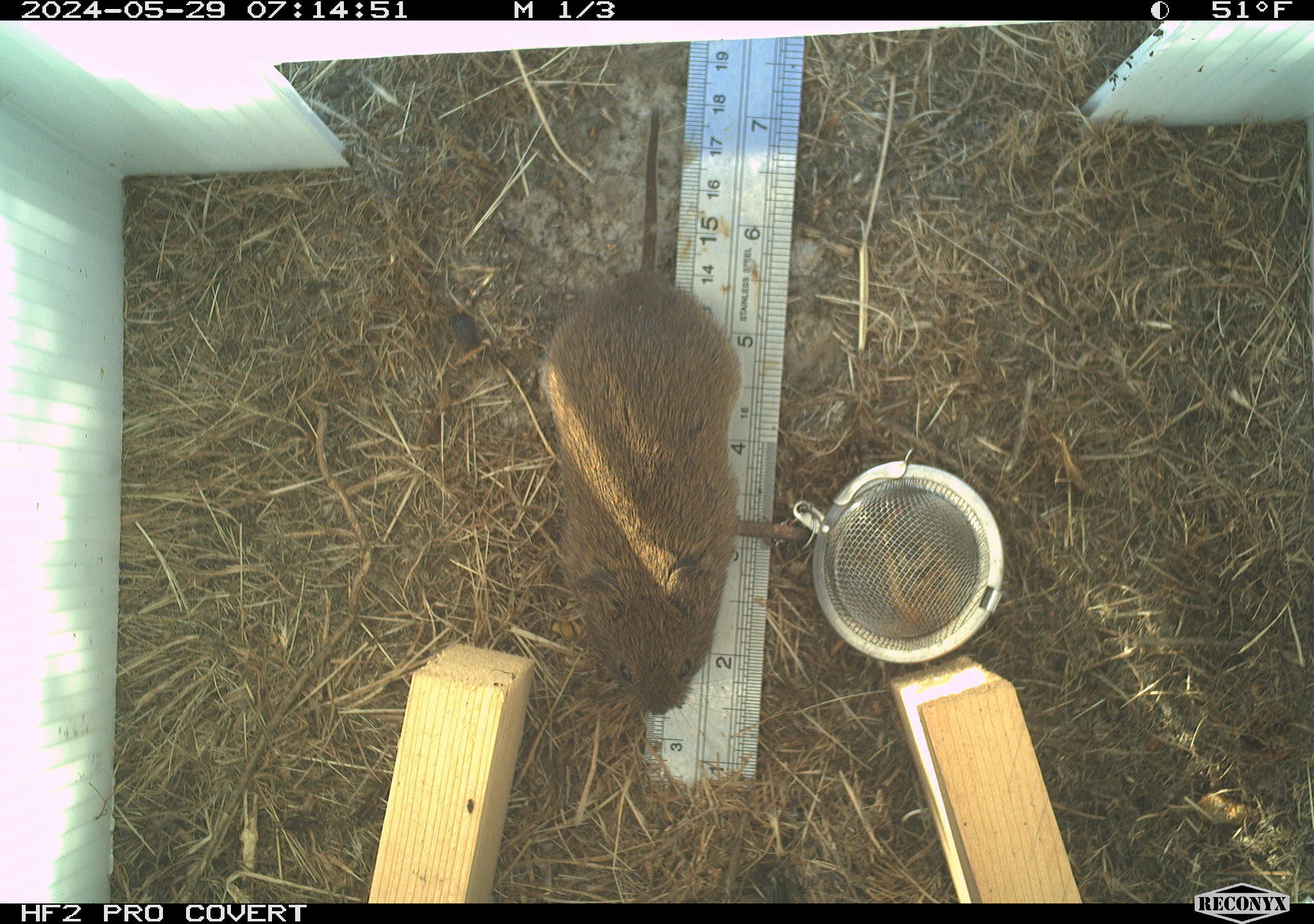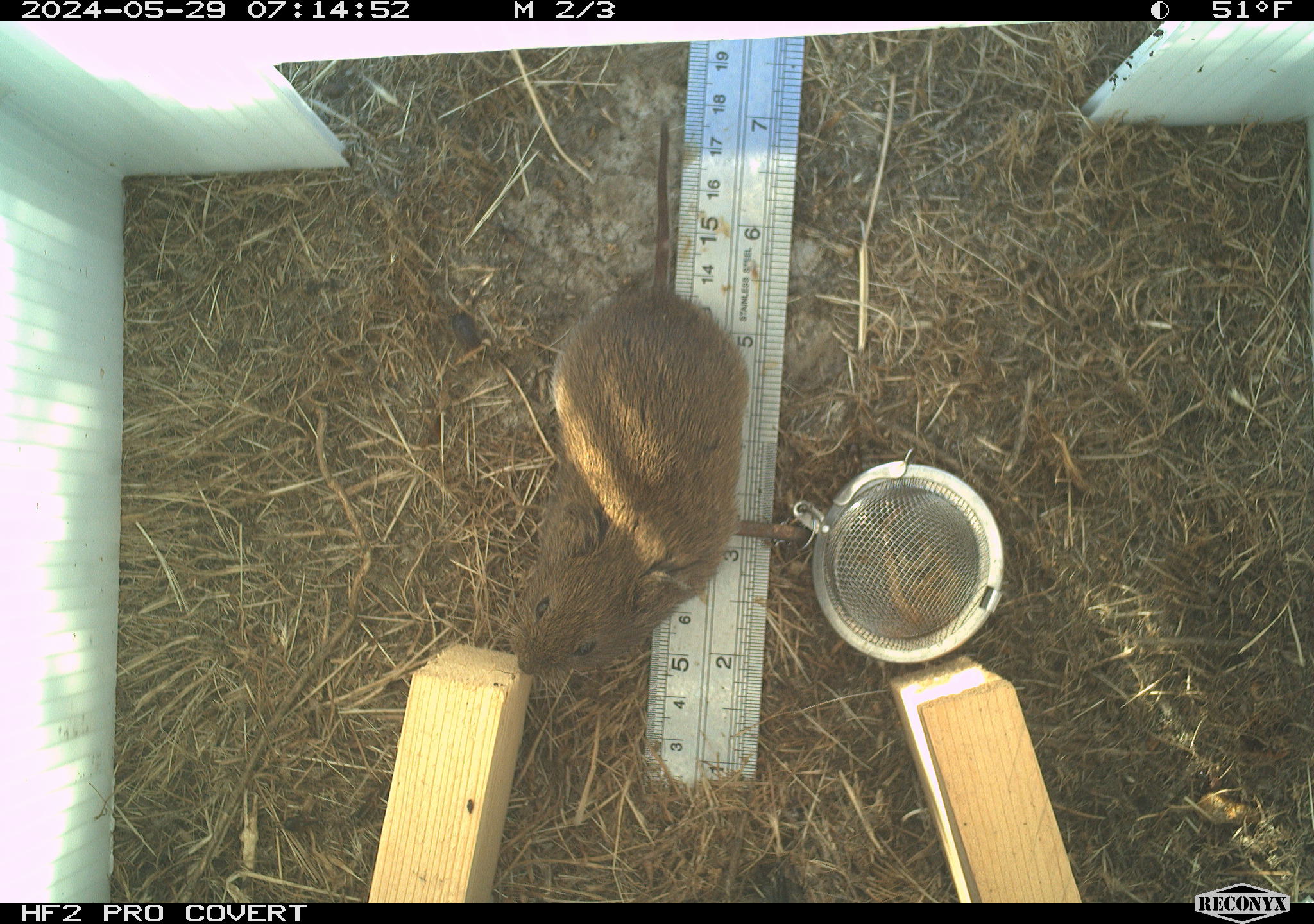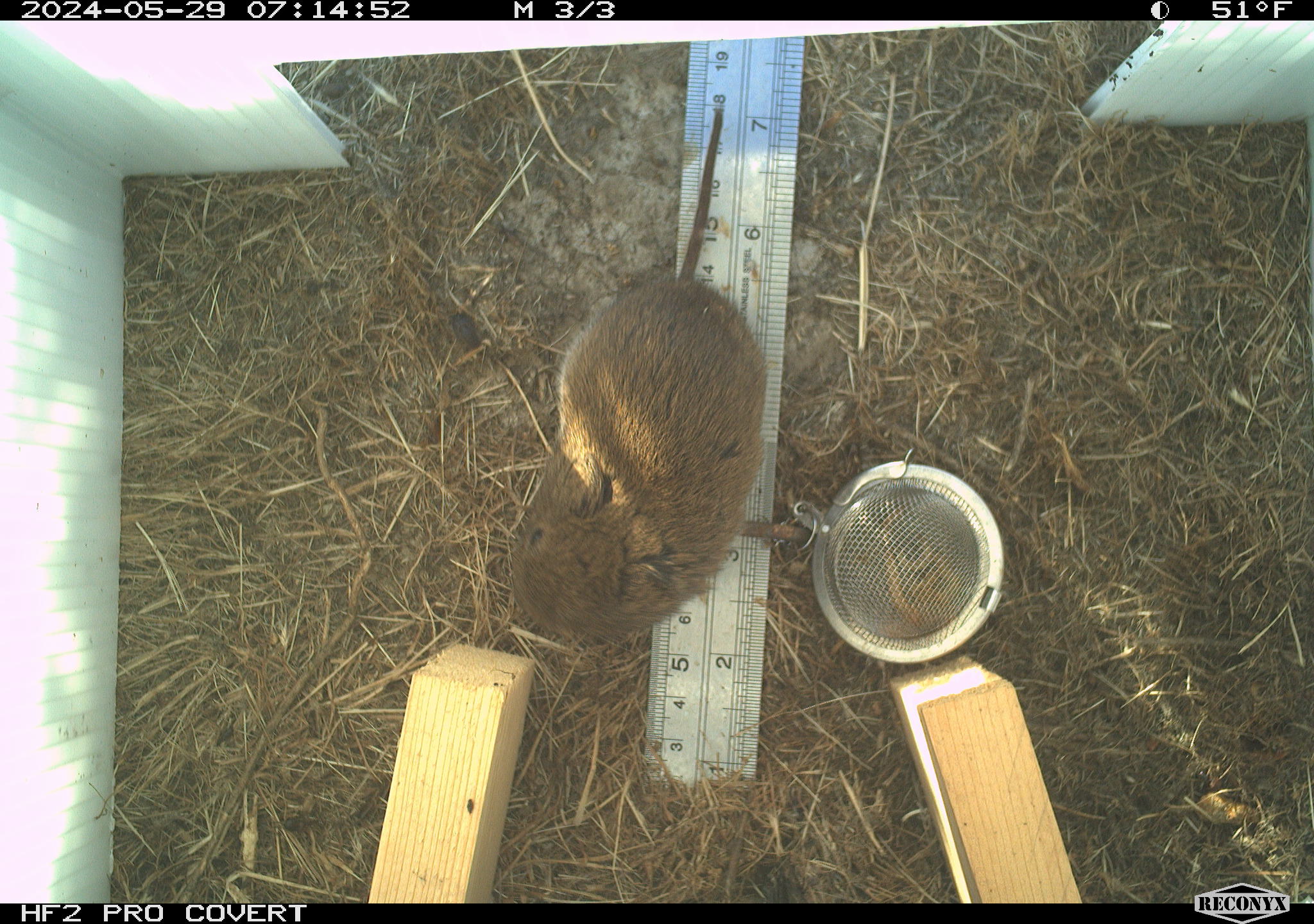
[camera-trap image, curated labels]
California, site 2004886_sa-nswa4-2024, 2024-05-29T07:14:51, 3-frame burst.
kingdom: Animalia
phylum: Chordata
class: Mammalia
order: Rodentia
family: Cricetidae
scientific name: Arvicolinae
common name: voles, lemmings, and muskrats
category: arvicolinae subfamily